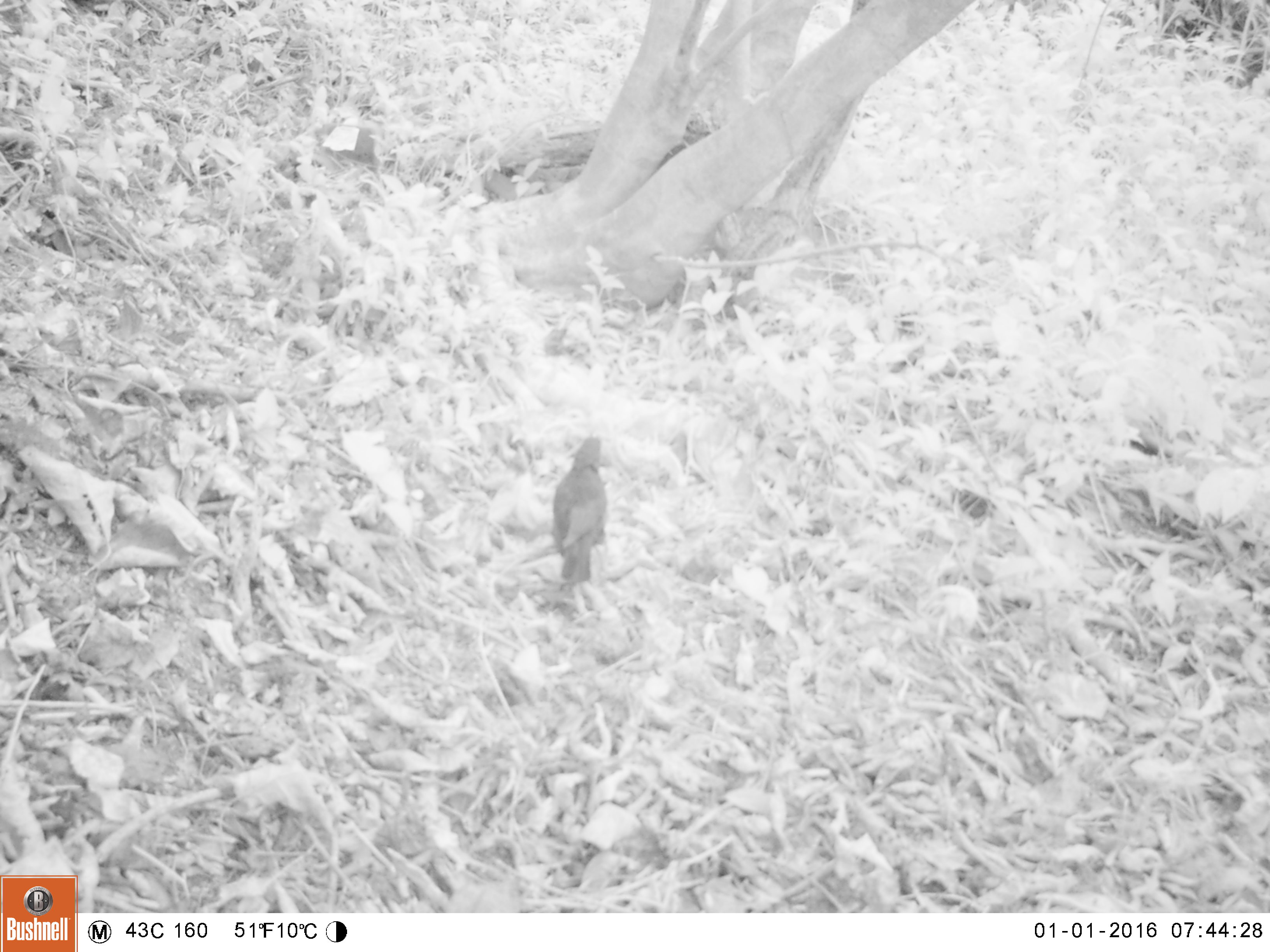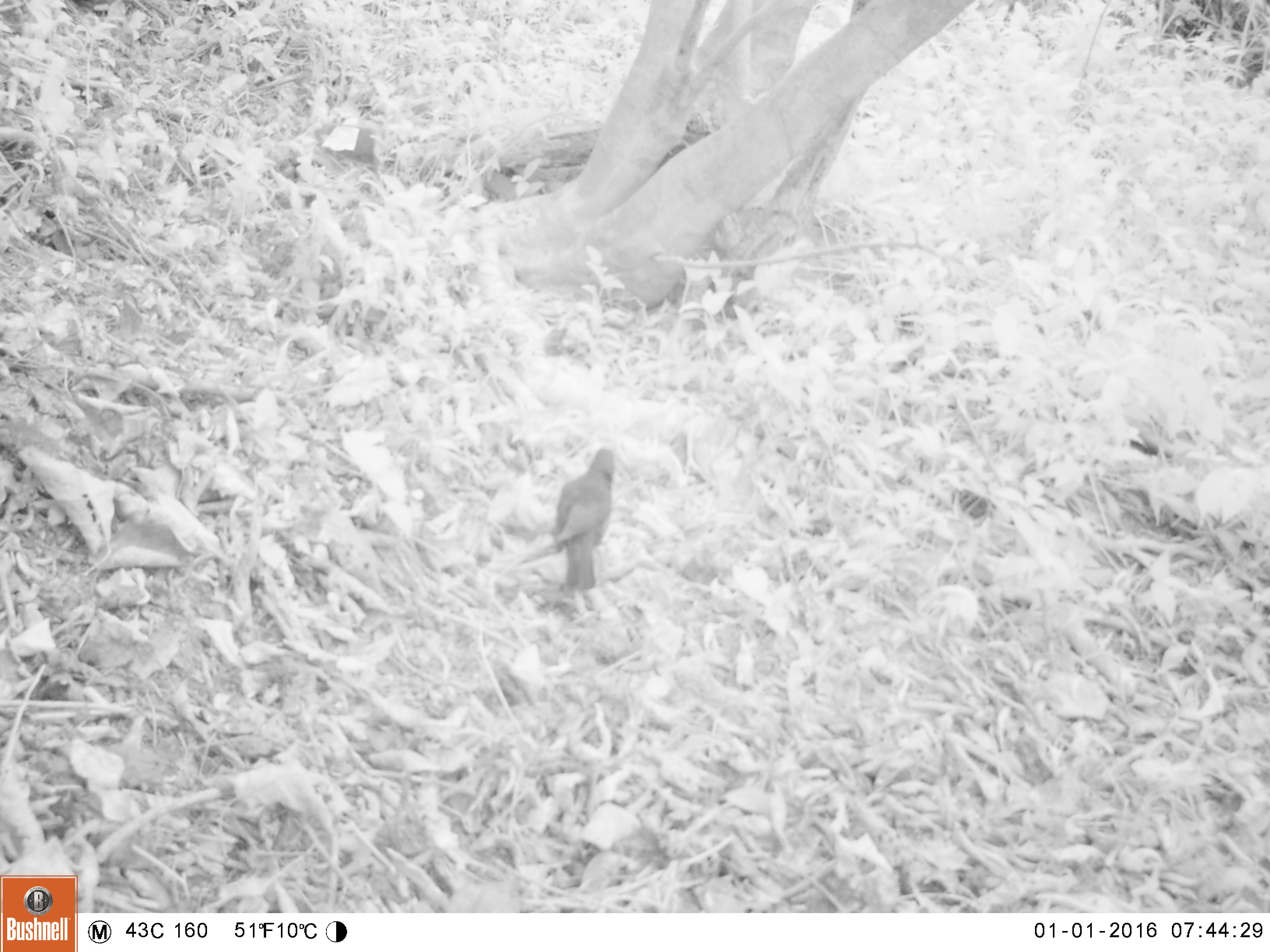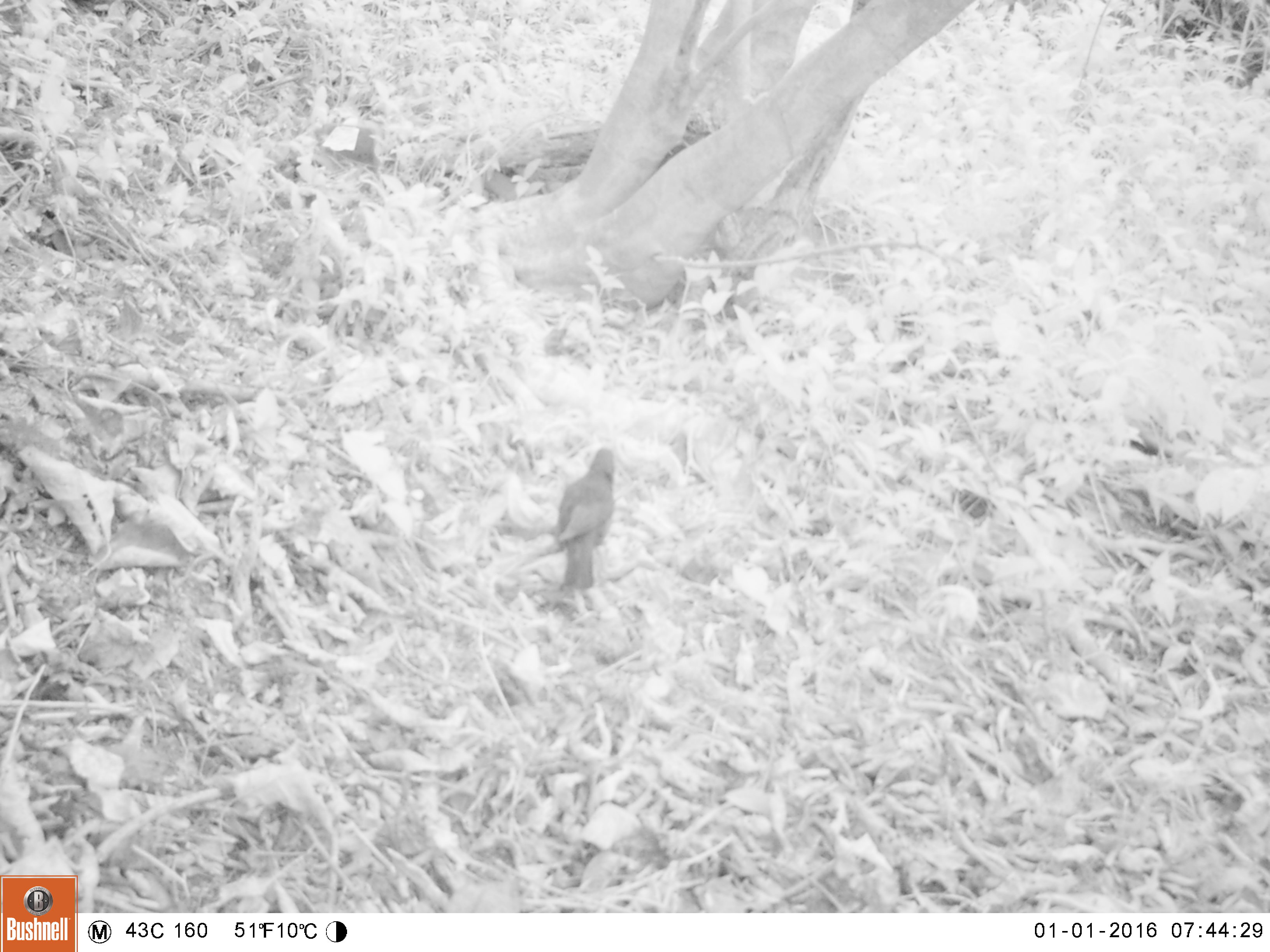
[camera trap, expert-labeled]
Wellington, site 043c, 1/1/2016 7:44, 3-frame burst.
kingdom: Animalia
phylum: Chordata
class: Aves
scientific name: Aves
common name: bird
Bird (Aves).